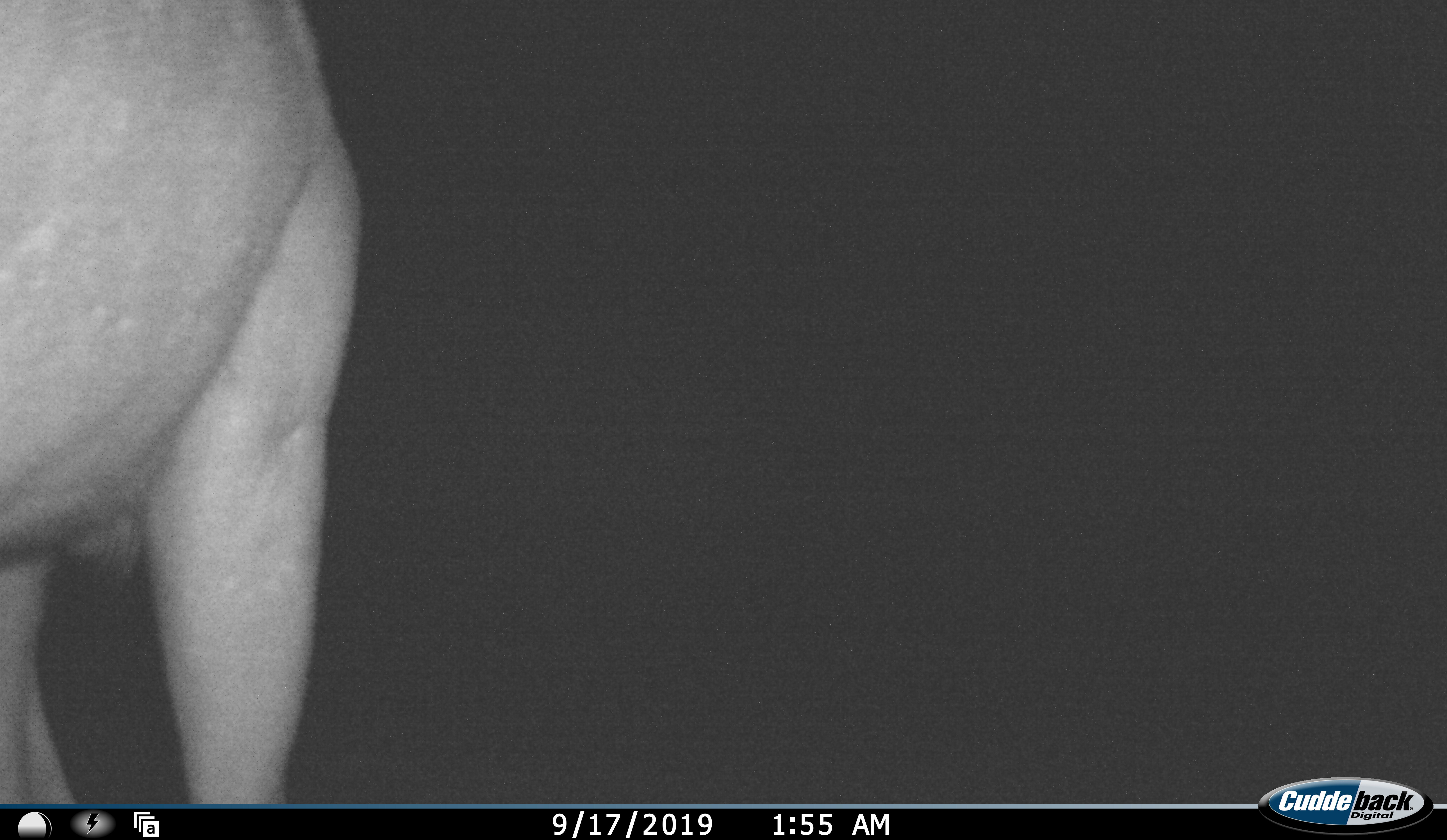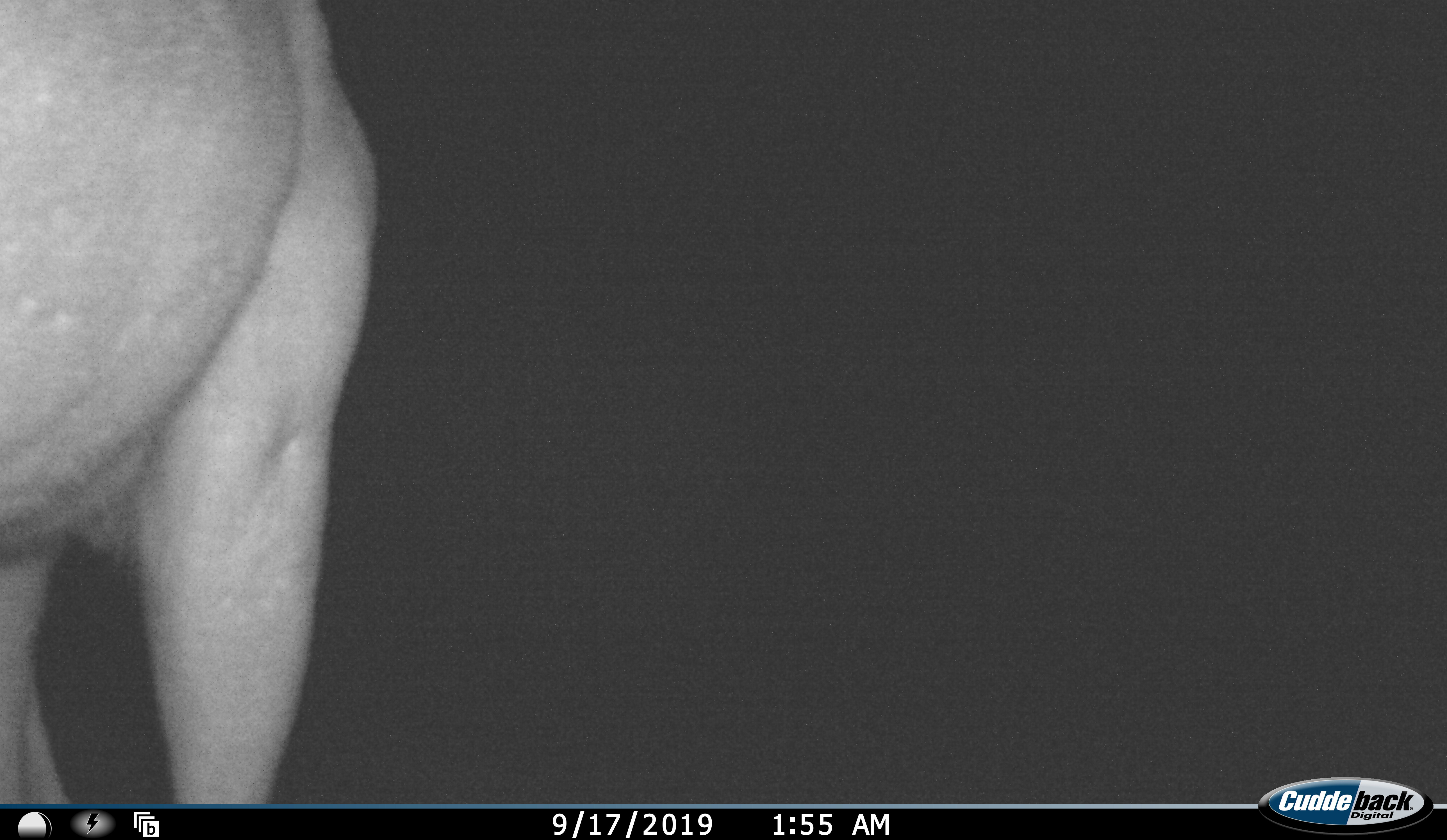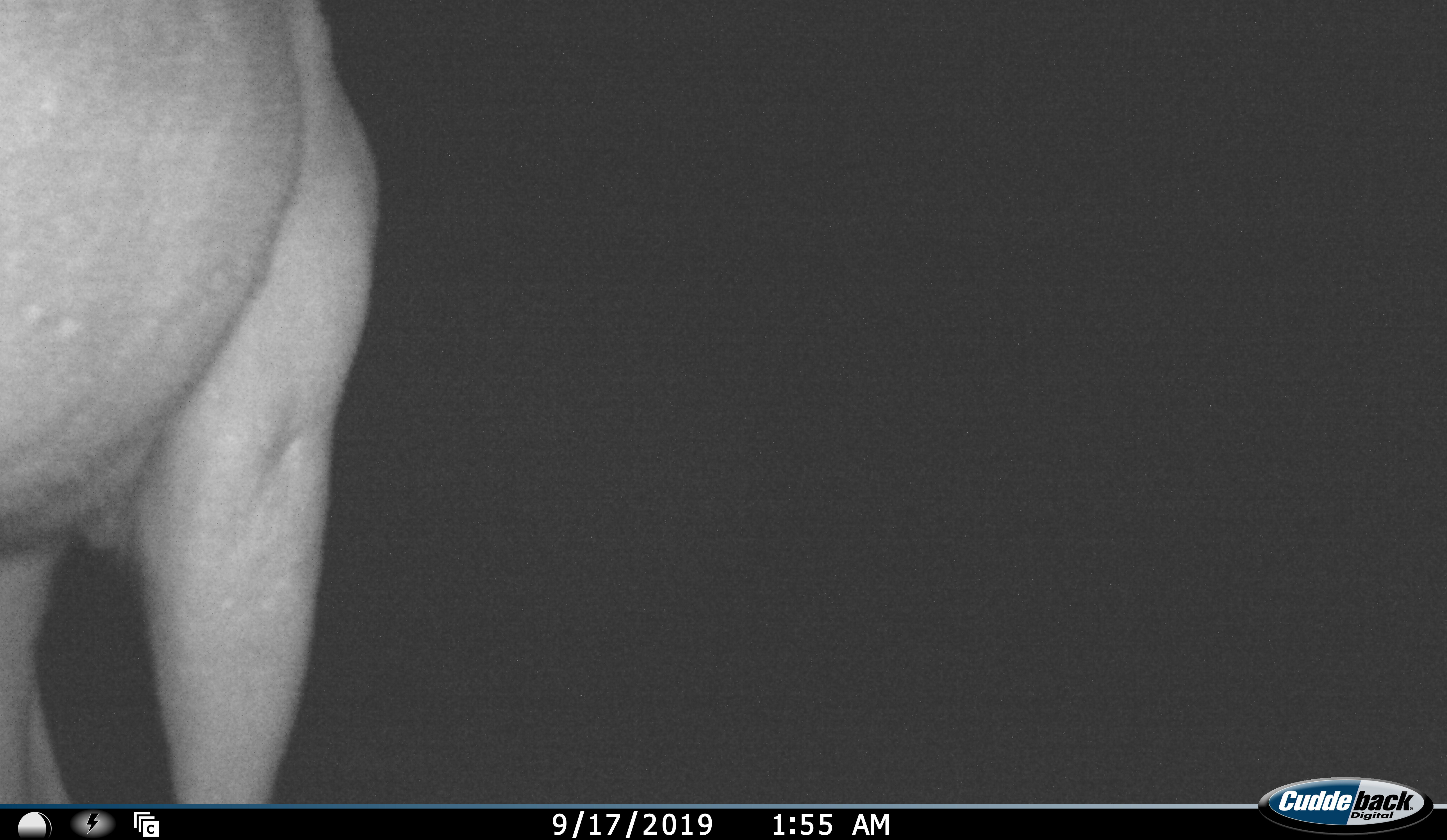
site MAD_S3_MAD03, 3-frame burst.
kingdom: Animalia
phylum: Chordata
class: Mammalia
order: Artiodactyla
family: Bovidae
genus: Aepyceros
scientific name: Aepyceros melampus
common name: impala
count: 1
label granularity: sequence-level